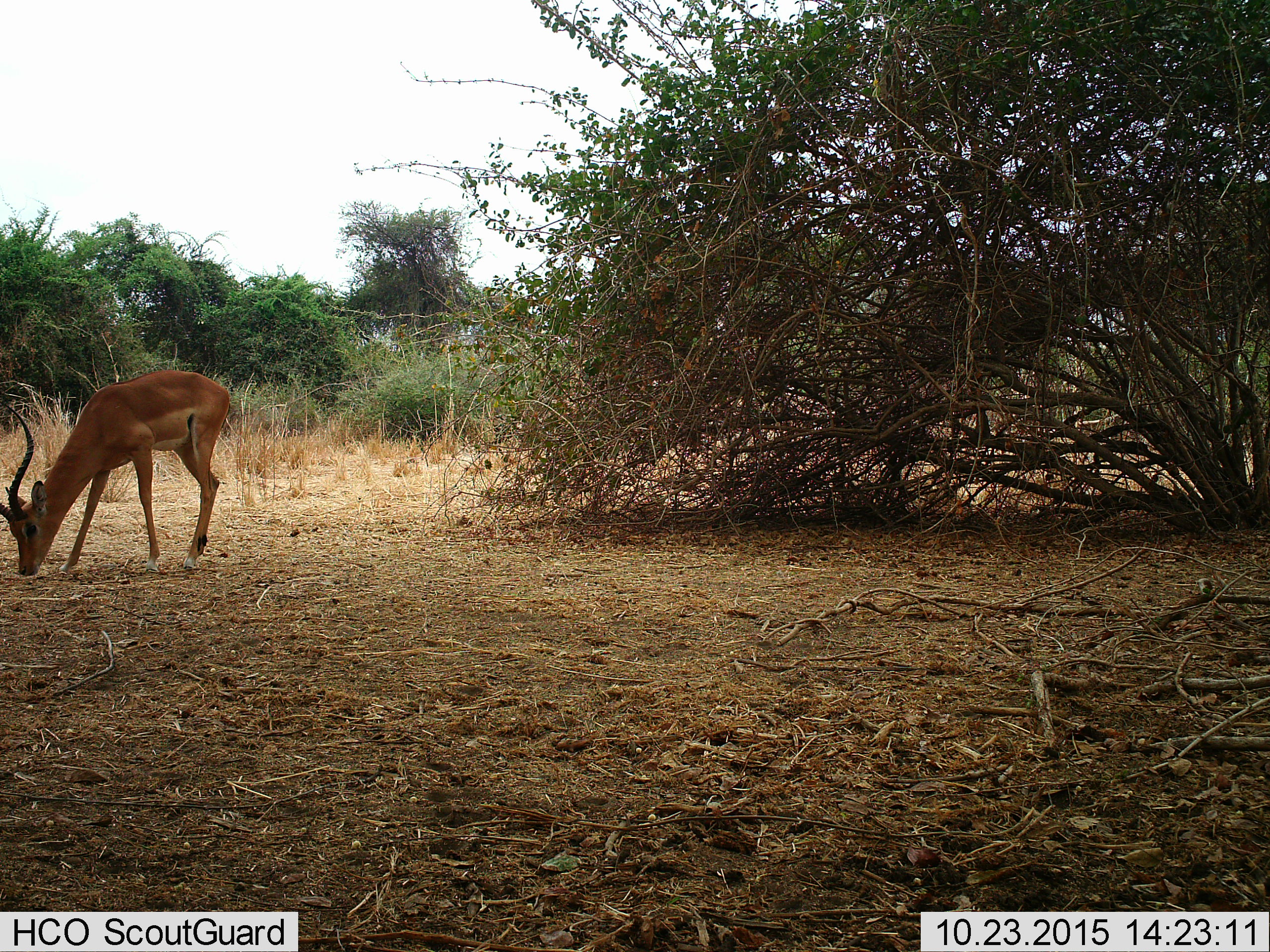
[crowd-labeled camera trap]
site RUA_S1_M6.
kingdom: Animalia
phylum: Chordata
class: Mammalia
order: Artiodactyla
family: Bovidae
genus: Aepyceros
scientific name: Aepyceros melampus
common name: impala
Impala (Aepyceros melampus), count 1. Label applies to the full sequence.